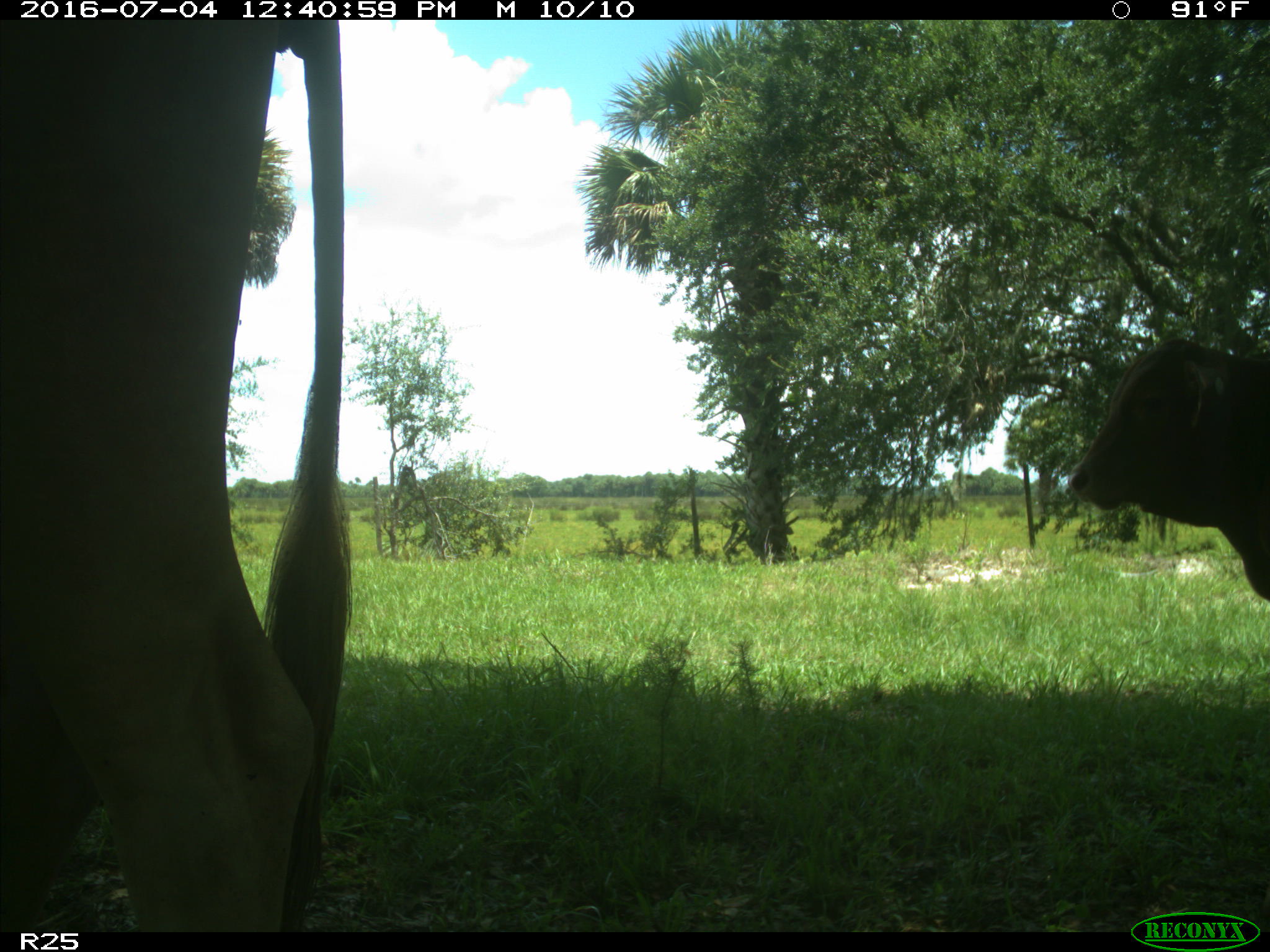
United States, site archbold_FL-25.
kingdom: Animalia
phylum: Chordata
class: Mammalia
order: Artiodactyla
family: Bovidae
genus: Bos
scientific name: Bos taurus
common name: domestic cow